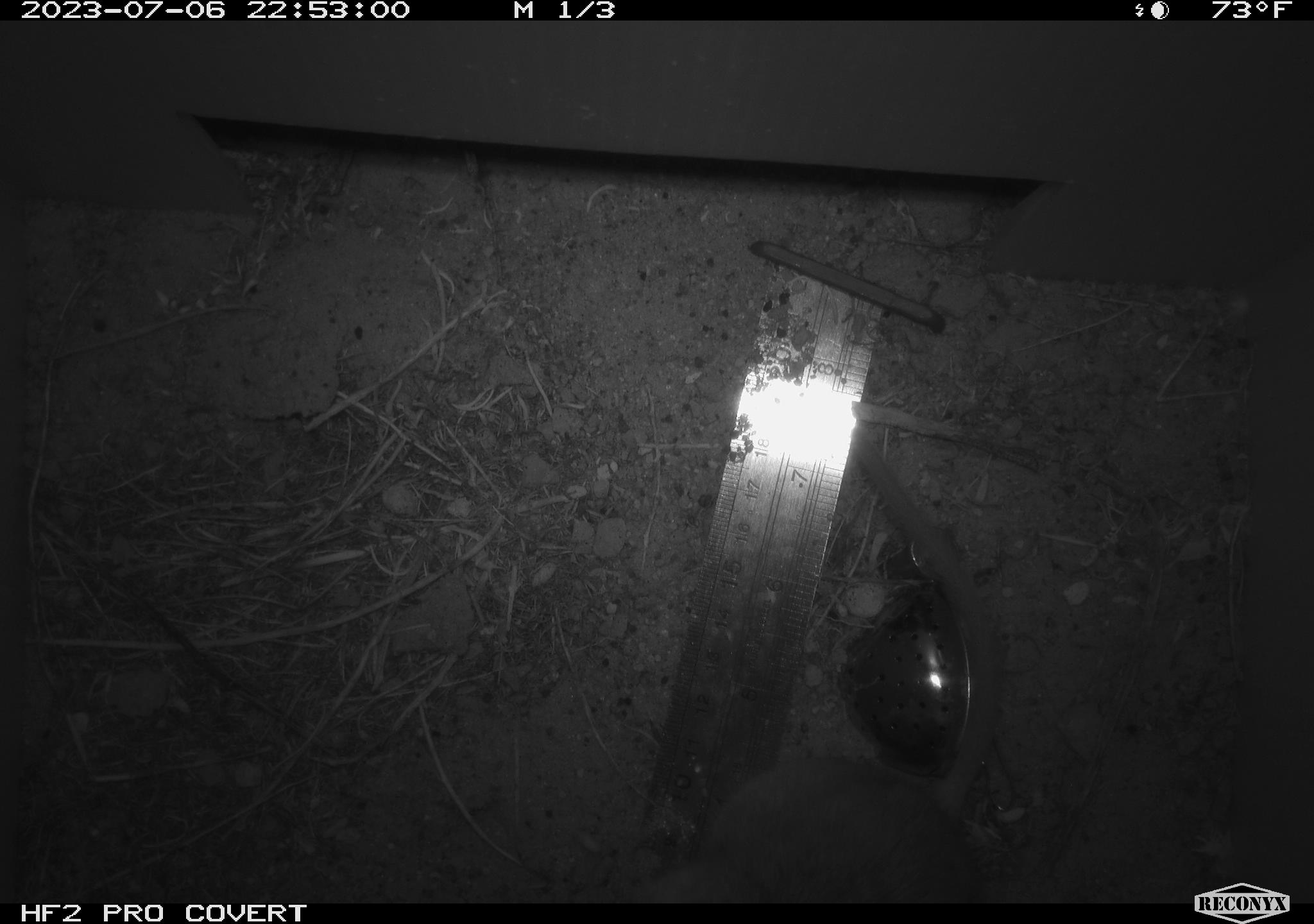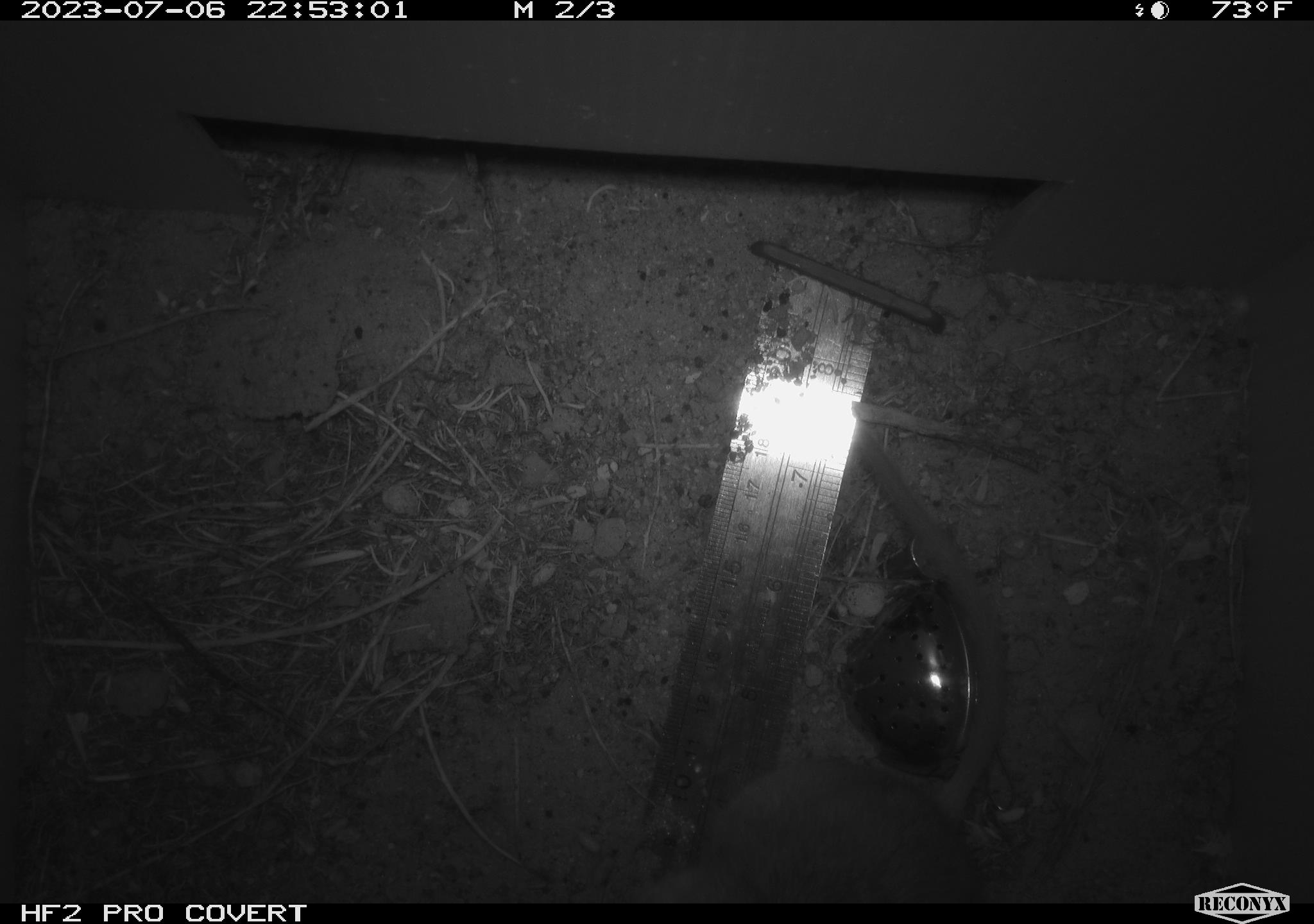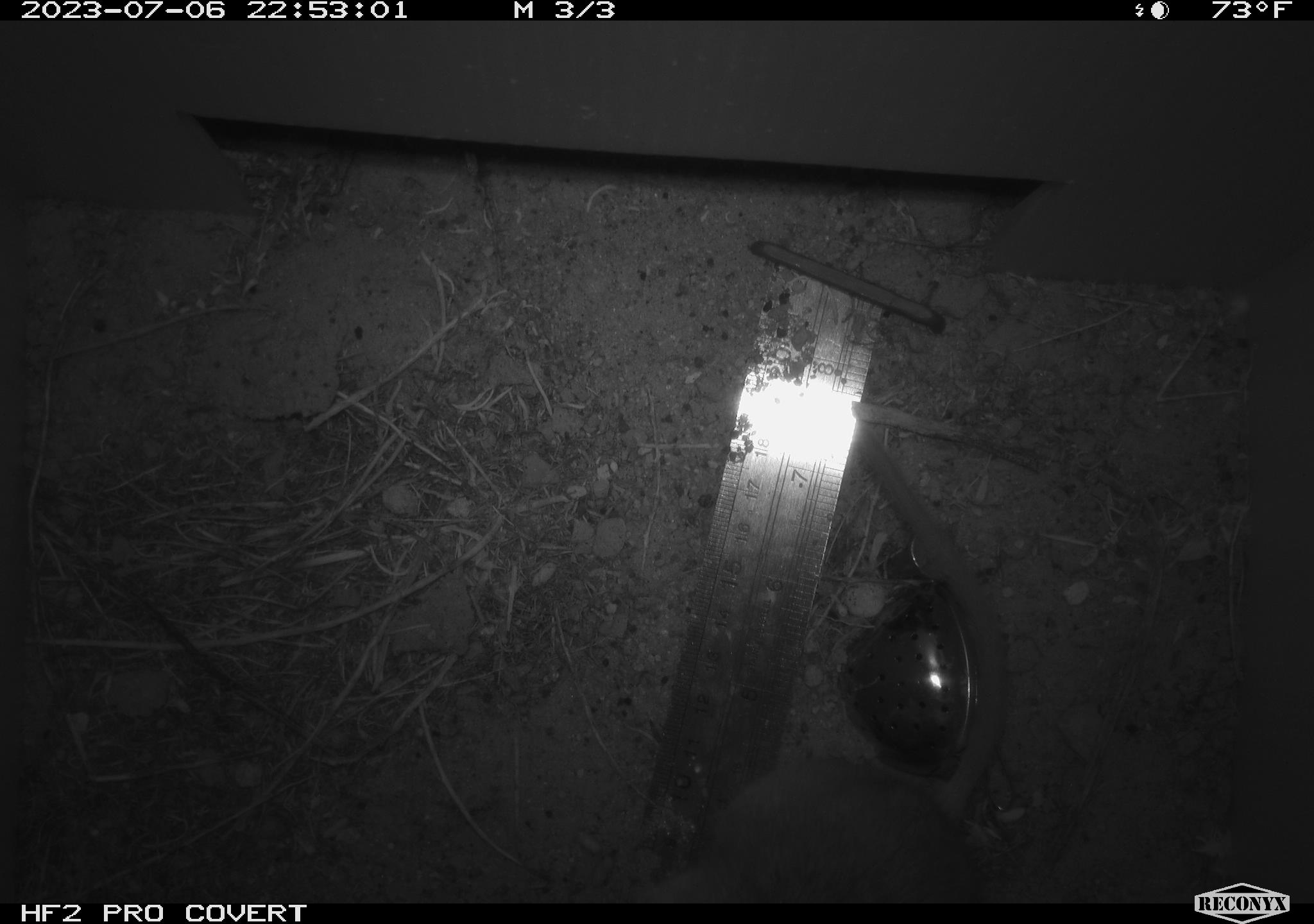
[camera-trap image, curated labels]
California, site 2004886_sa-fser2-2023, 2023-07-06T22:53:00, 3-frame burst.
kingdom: Animalia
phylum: Chordata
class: Mammalia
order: Rodentia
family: Cricetidae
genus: Neotoma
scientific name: Neotoma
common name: pack rat or woodrat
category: neotoma species